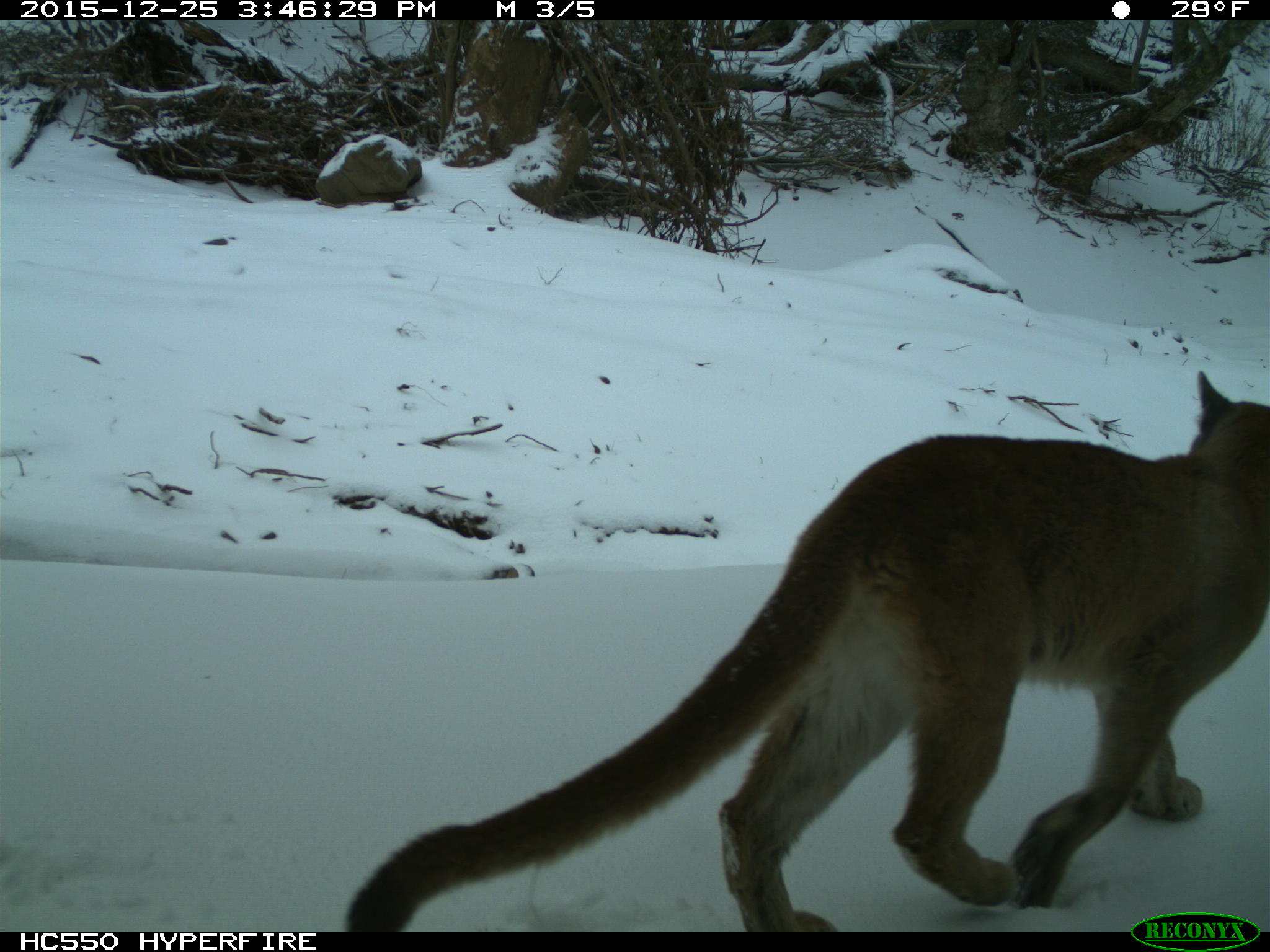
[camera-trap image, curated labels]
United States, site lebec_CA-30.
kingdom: Animalia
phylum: Chordata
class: Mammalia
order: Carnivora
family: Felidae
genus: Puma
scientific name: Puma concolor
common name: mountain lion